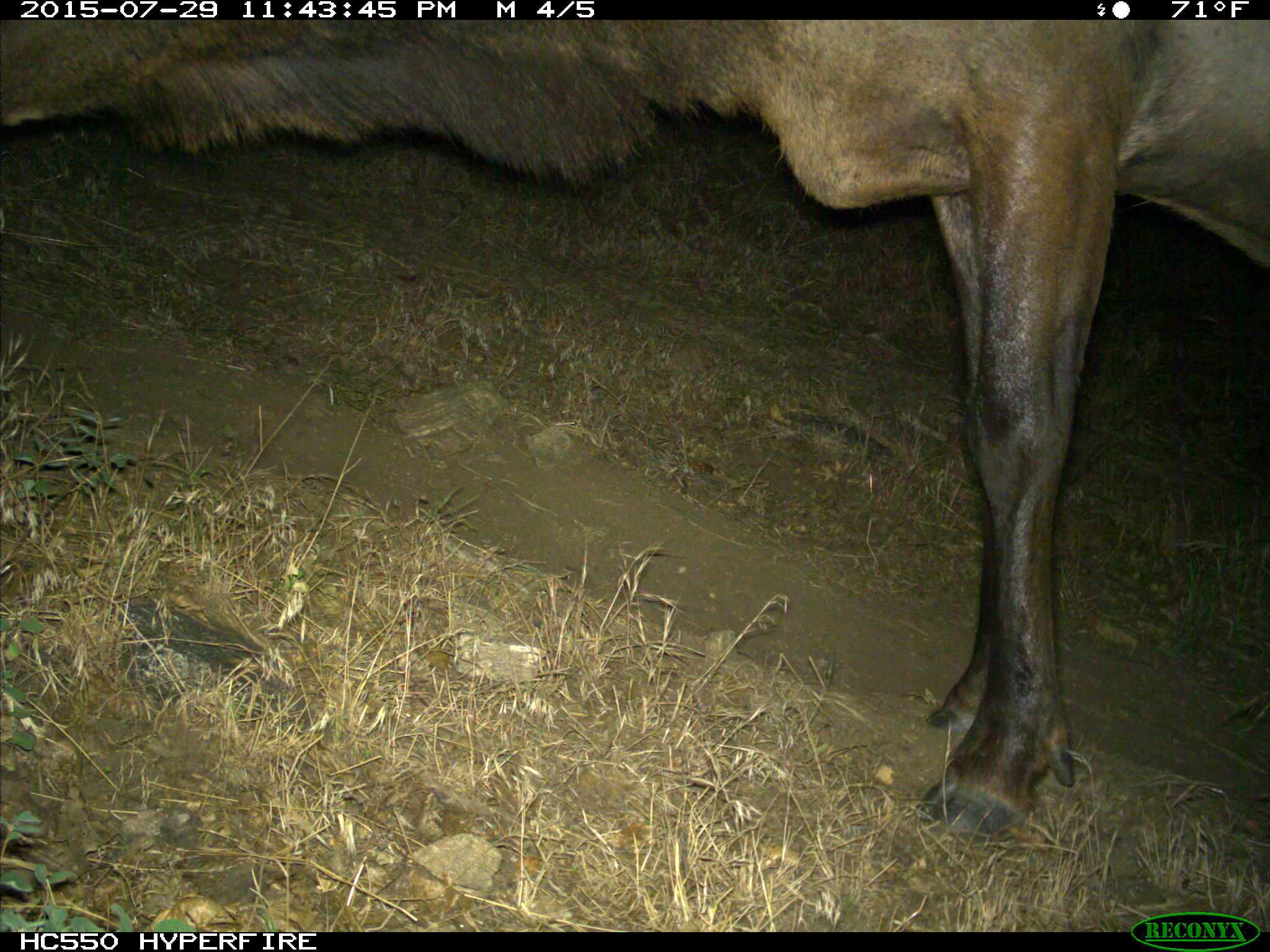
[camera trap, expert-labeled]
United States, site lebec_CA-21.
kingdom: Animalia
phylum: Chordata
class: Mammalia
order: Artiodactyla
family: Cervidae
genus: Cervus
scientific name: Cervus canadensis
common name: elk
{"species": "Cervus canadensis (elk)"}